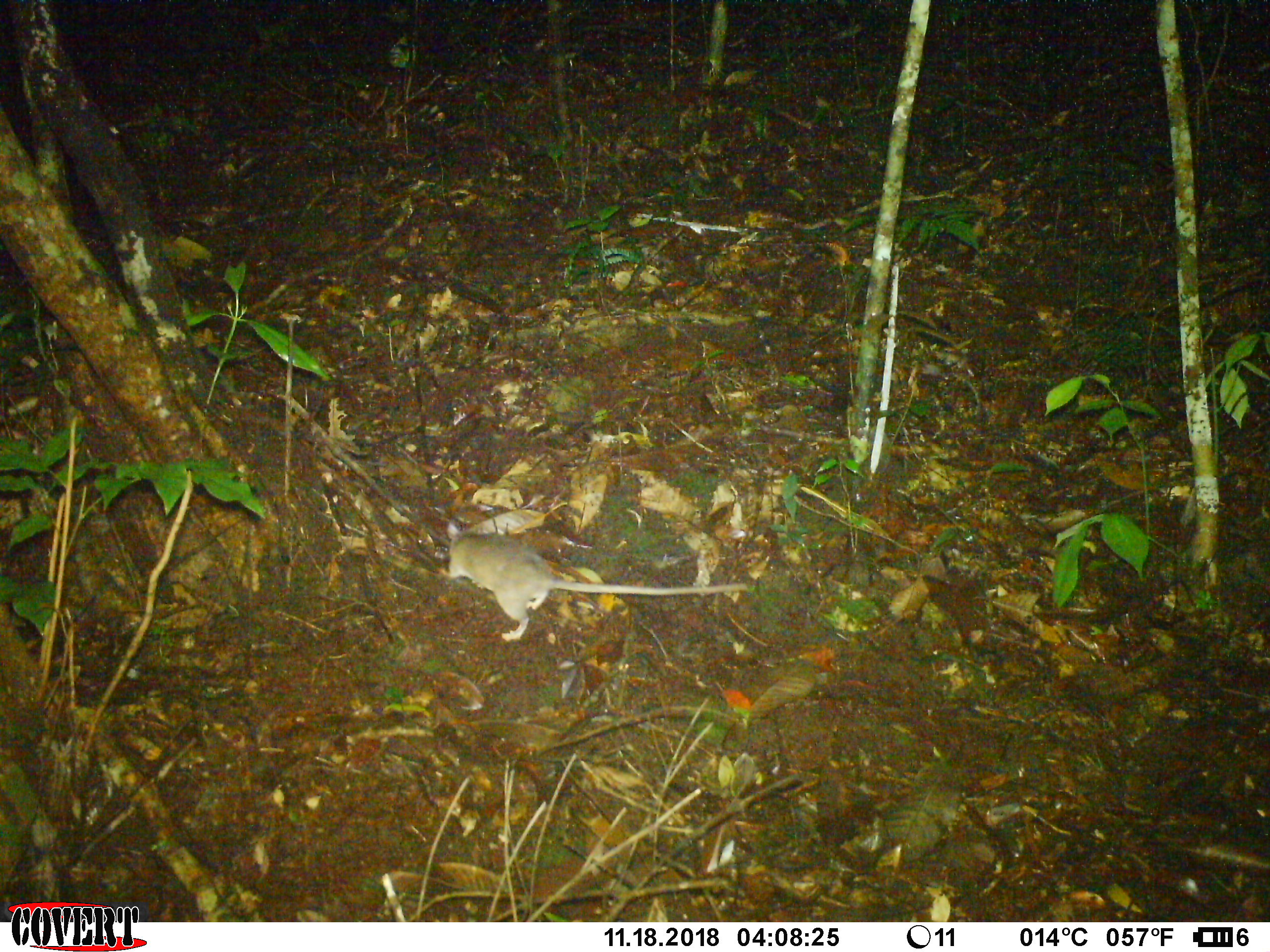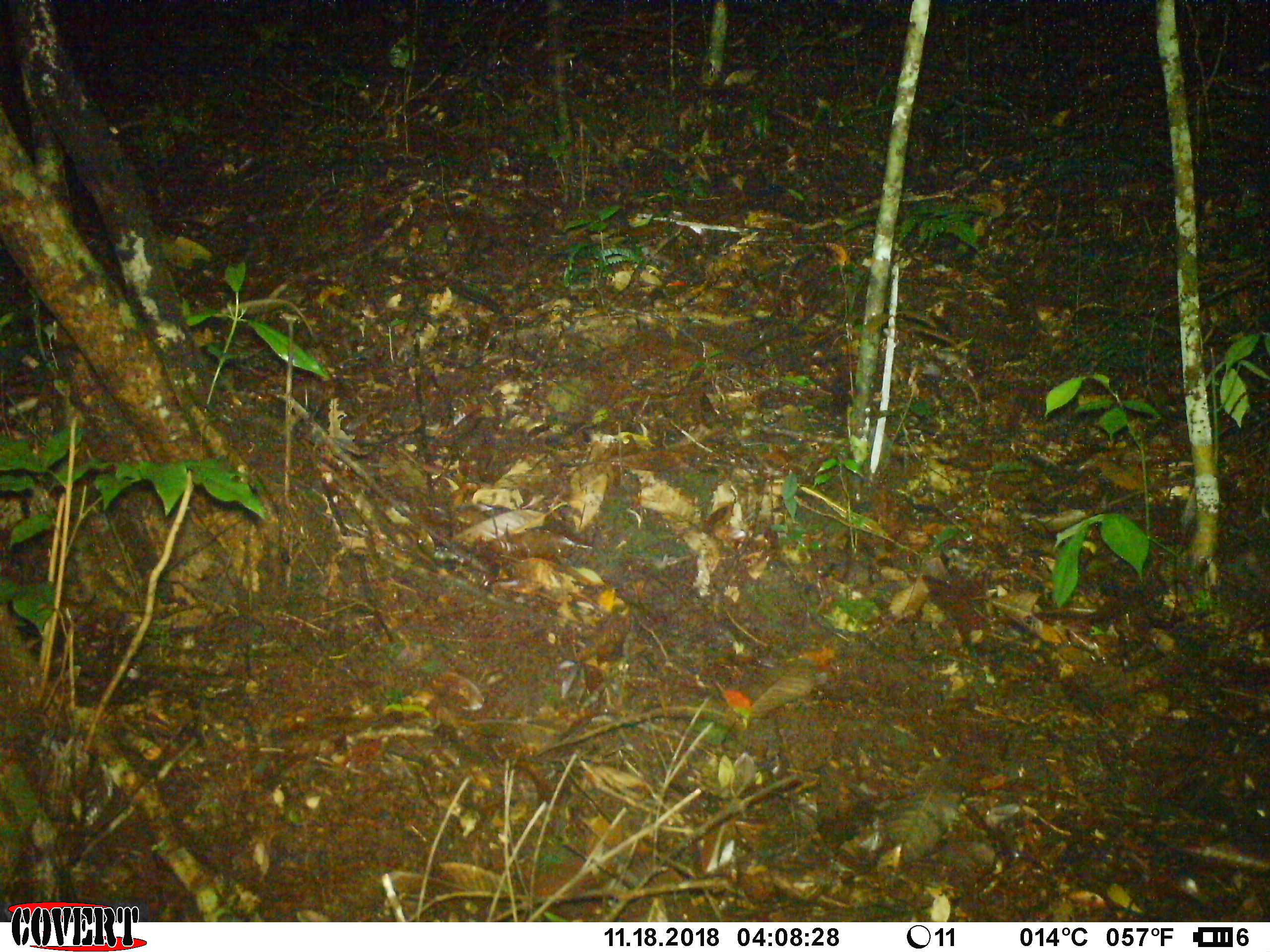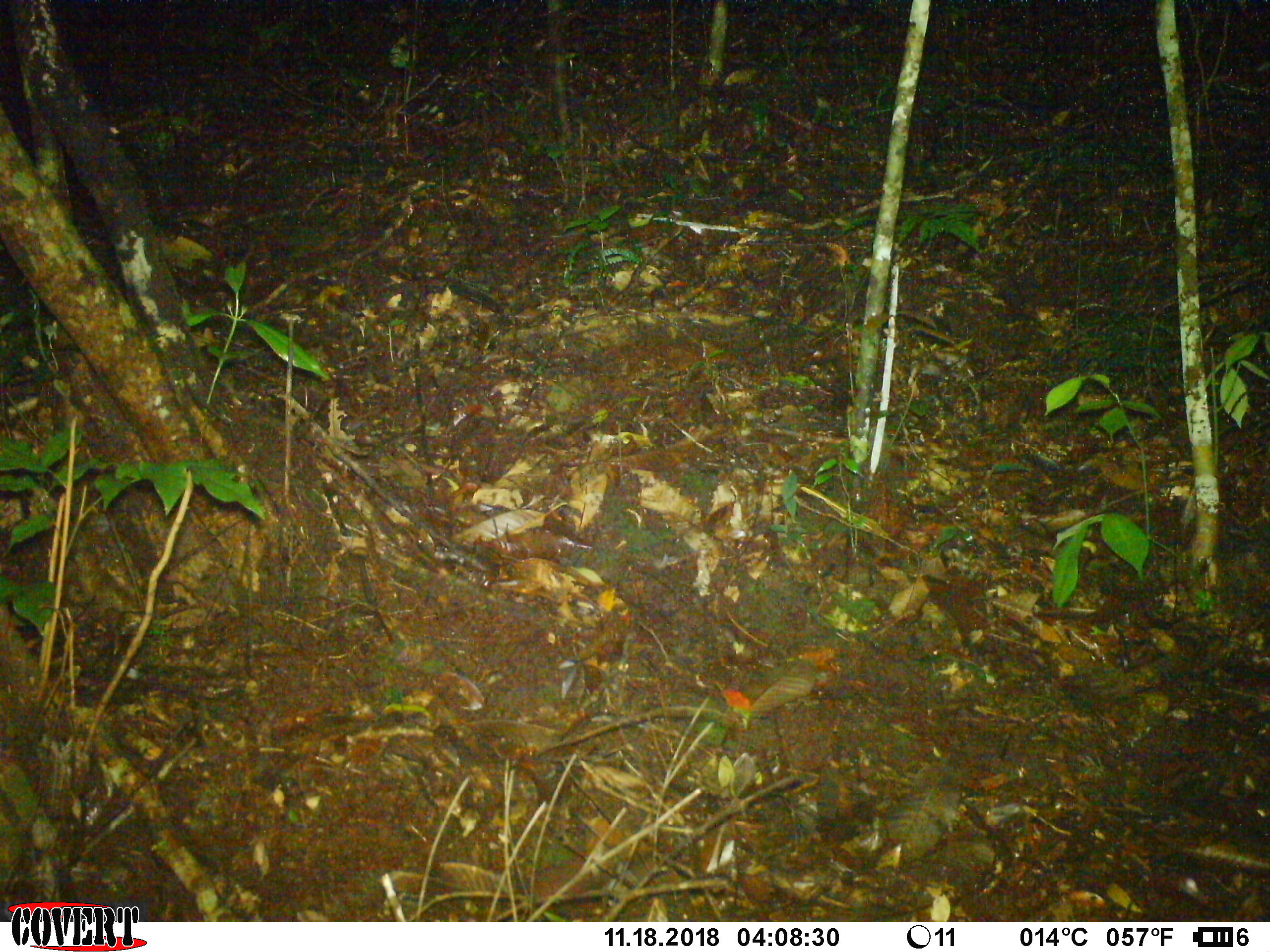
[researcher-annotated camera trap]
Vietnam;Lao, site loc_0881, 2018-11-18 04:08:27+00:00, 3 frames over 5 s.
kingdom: Animalia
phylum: Chordata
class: Mammalia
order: Rodentia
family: Muridae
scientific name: Muridae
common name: old-world mice and rats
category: unidentified murid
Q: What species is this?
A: Unidentified murid (old-world mice and rats) (Muridae).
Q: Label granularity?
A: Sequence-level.